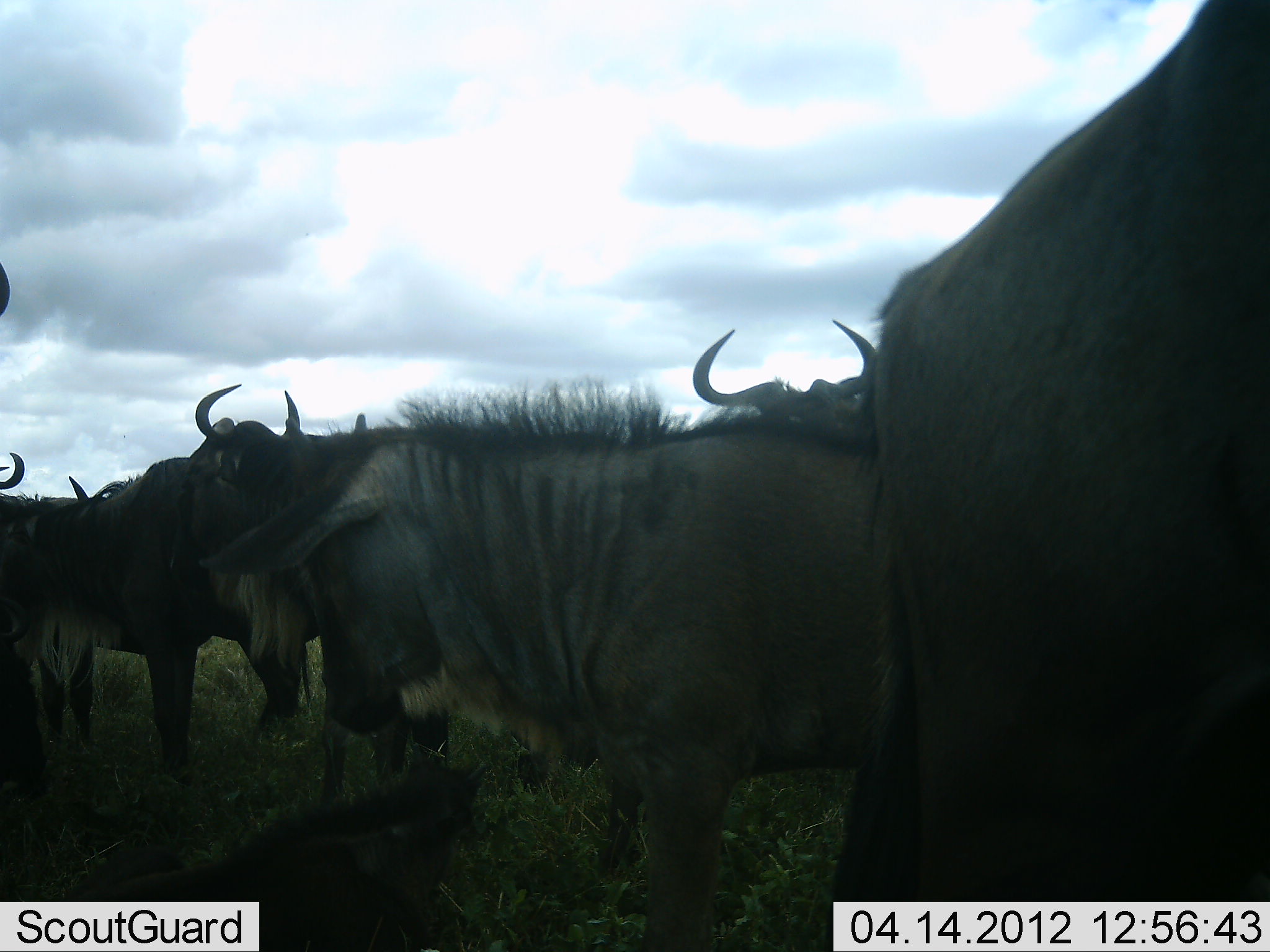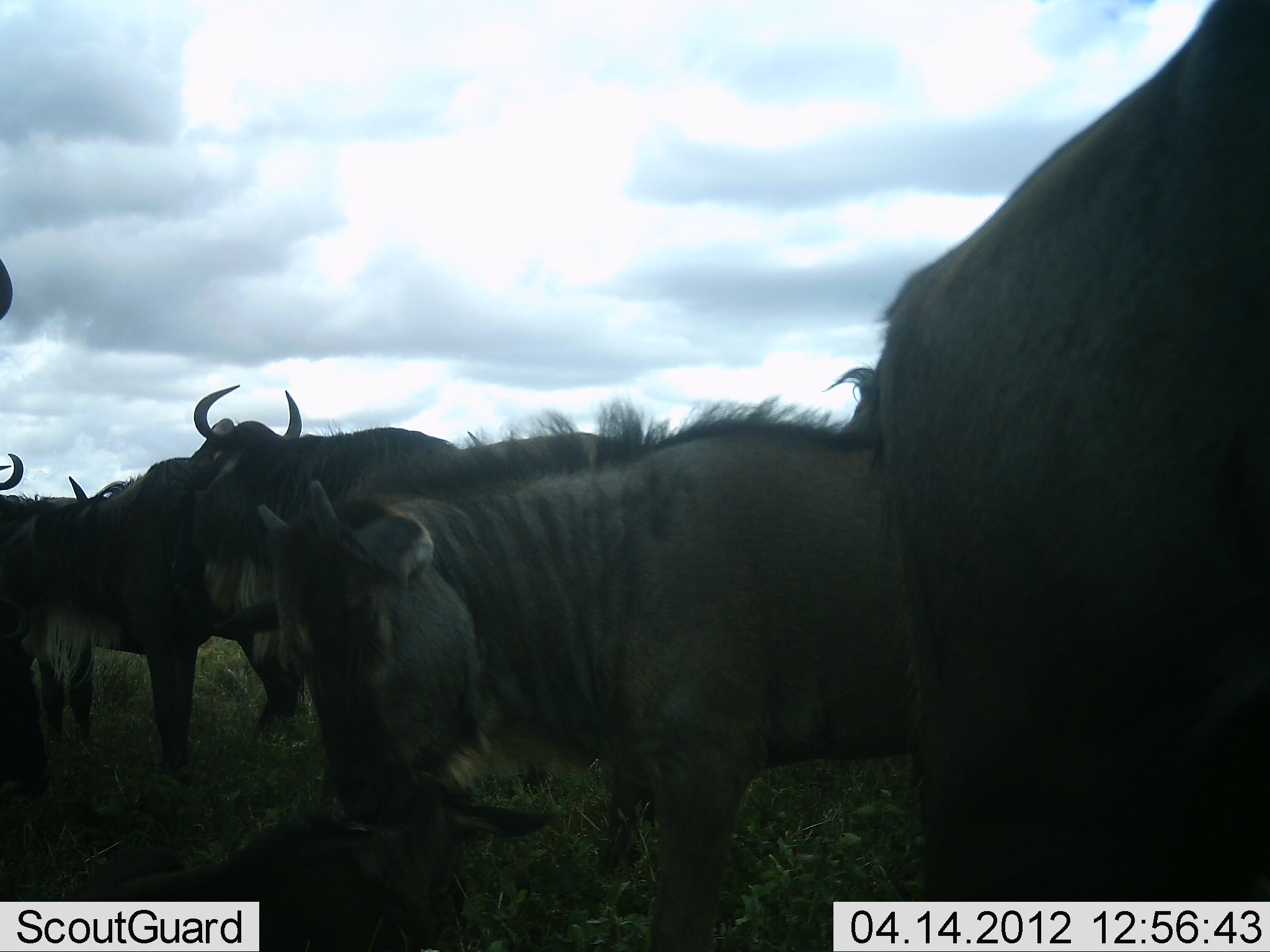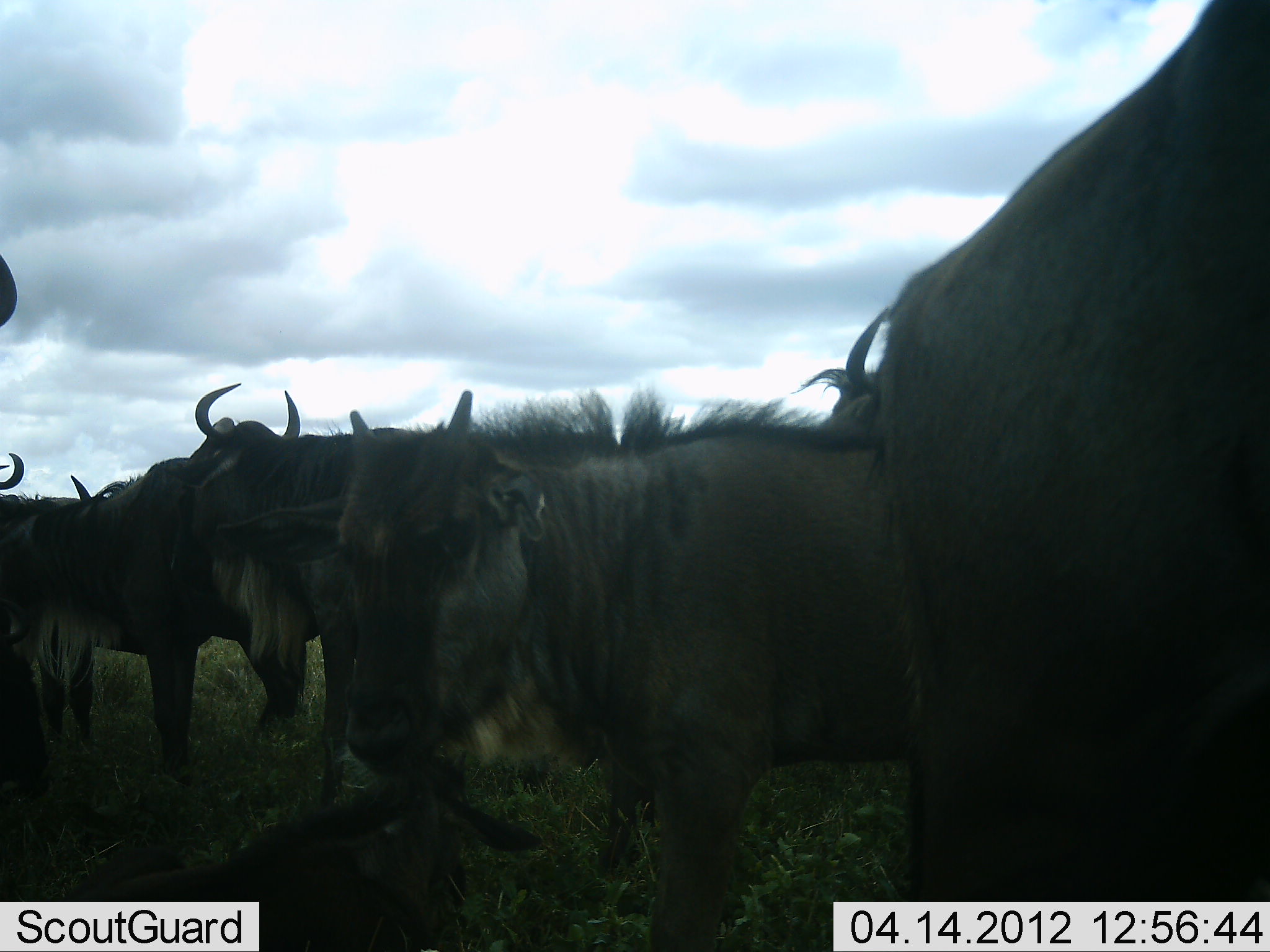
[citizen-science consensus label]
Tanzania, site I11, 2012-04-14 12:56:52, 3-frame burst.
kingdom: Animalia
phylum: Chordata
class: Mammalia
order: Artiodactyla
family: Bovidae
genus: Connochaetes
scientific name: Connochaetes taurinus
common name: blue wildebeest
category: wildebeest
Wildebeest (blue wildebeest) (Connochaetes taurinus), count 7. Behavior (volunteer vote fractions): standing 93%, resting 27%, moving 0%, interacting 27%. Young present (vote fraction): 33%. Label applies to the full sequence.